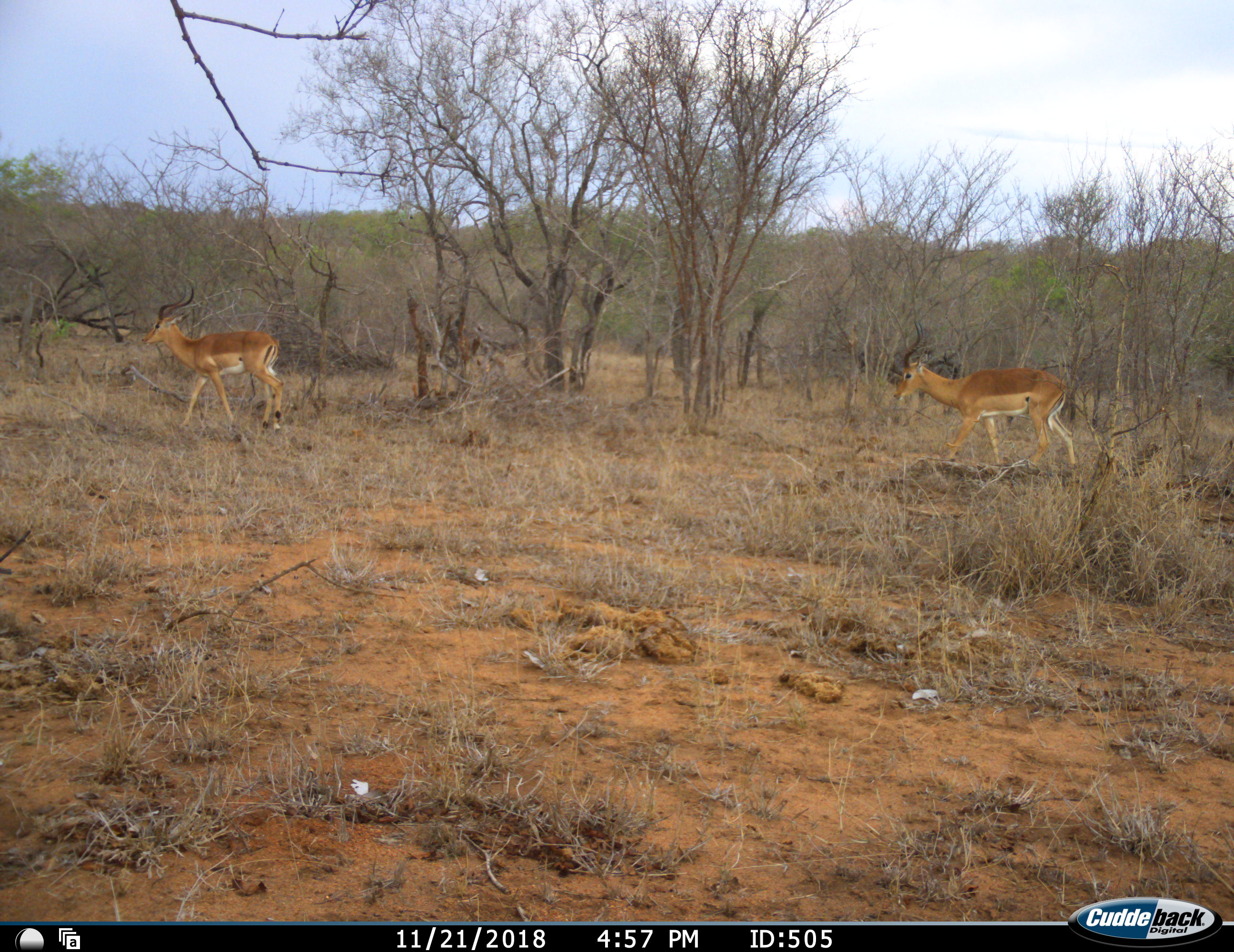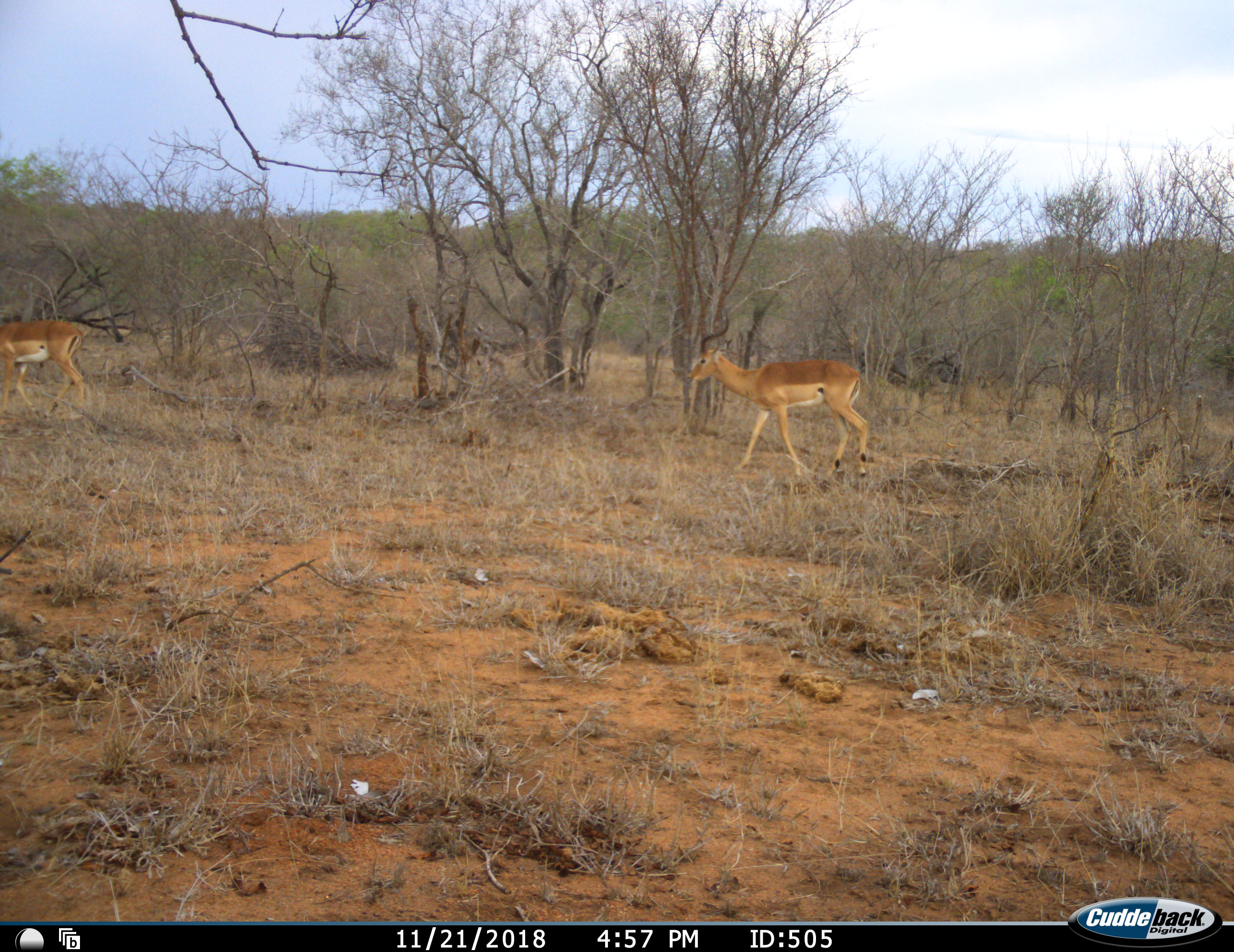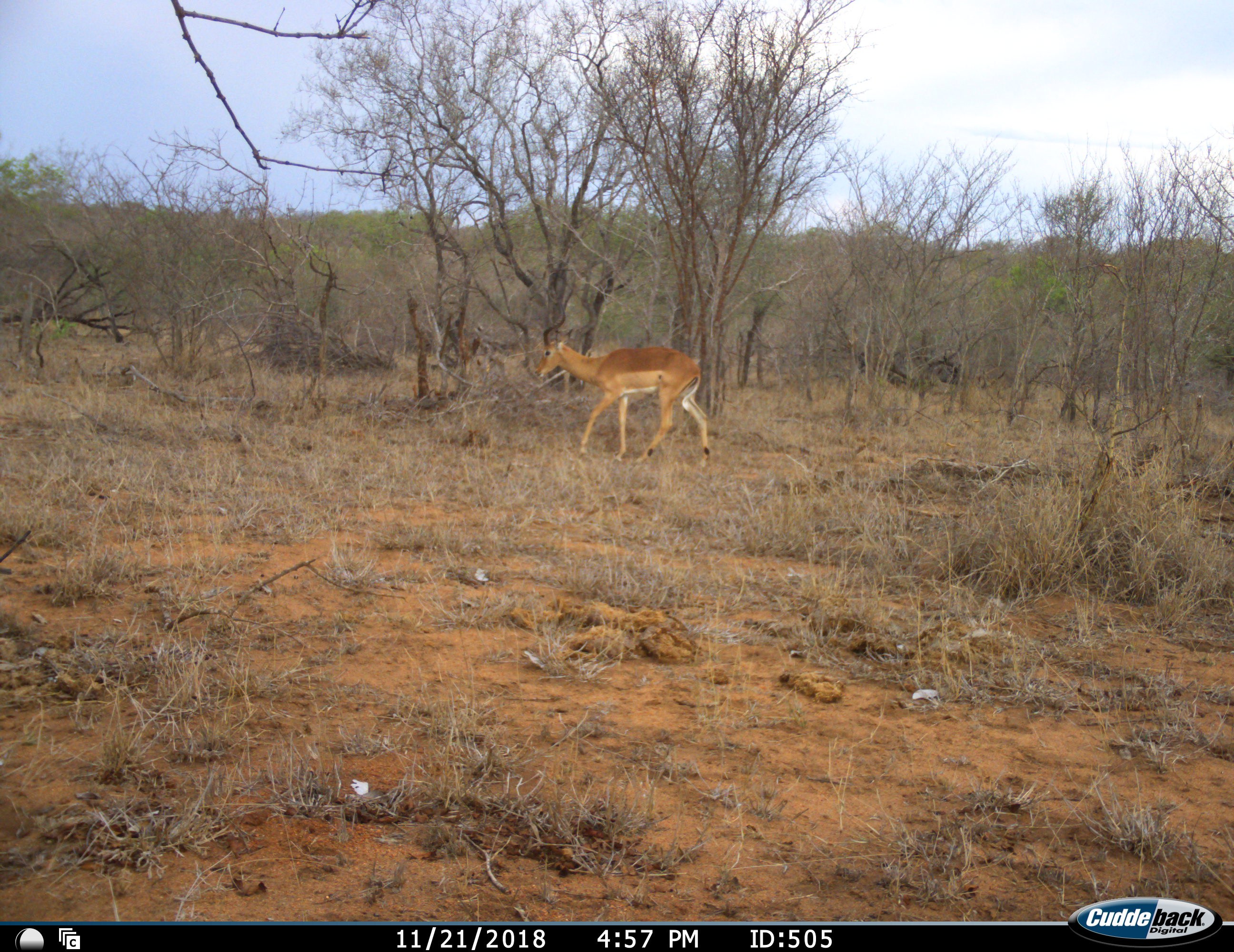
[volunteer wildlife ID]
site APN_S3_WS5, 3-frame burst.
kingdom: Animalia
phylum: Chordata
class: Mammalia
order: Artiodactyla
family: Bovidae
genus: Aepyceros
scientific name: Aepyceros melampus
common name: impala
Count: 2.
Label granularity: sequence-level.